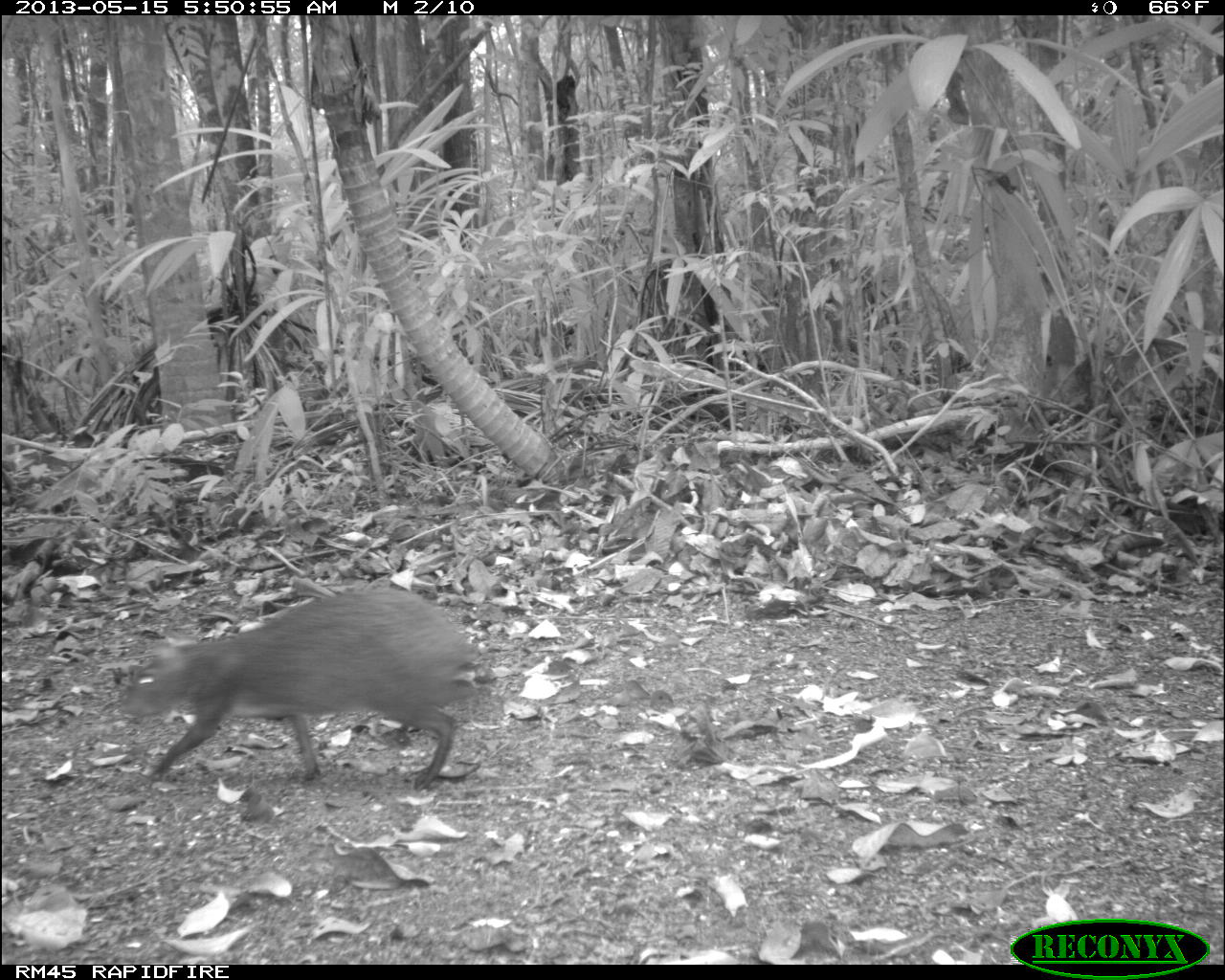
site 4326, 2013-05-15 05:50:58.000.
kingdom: Animalia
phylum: Chordata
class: Mammalia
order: Rodentia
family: Dasyproctidae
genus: Dasyprocta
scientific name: Dasyprocta punctata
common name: central american agouti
Dasyprocta punctata (central american agouti), count 1.